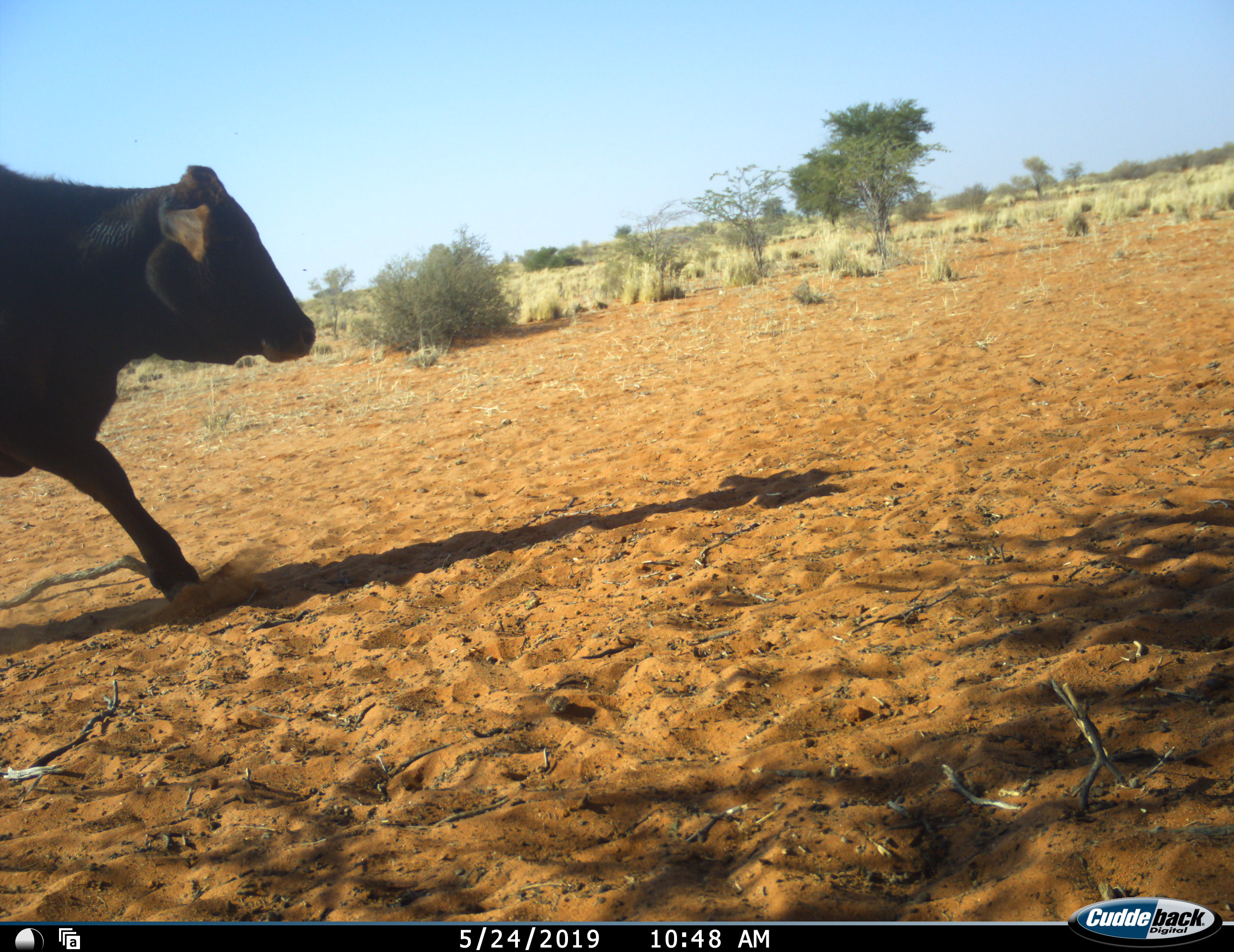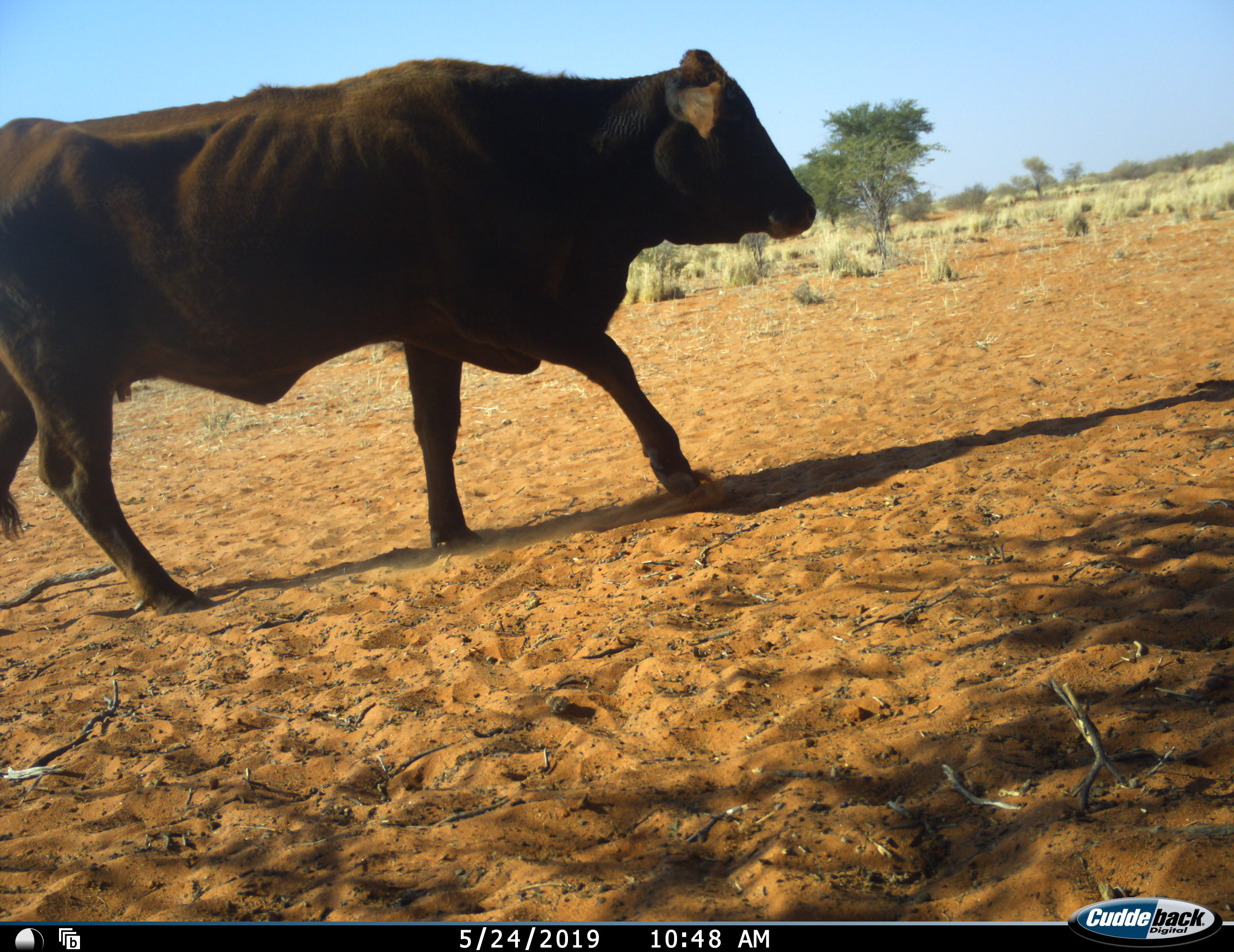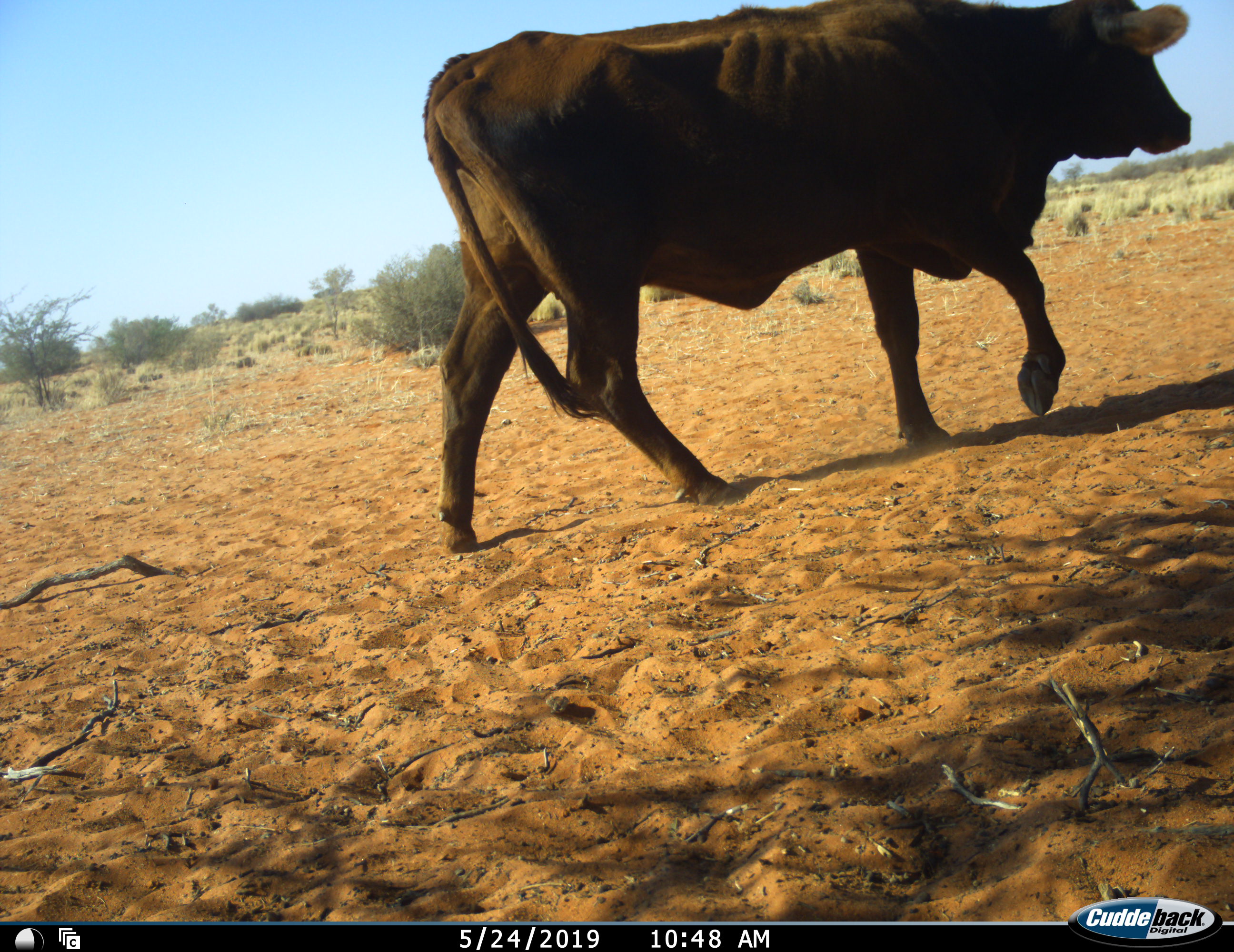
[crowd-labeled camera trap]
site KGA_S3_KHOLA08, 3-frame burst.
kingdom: Animalia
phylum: Chordata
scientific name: Vertebrata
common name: domestic animal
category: domesticanimal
Domesticanimal (domestic animal) (Vertebrata), count 1. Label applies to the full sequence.